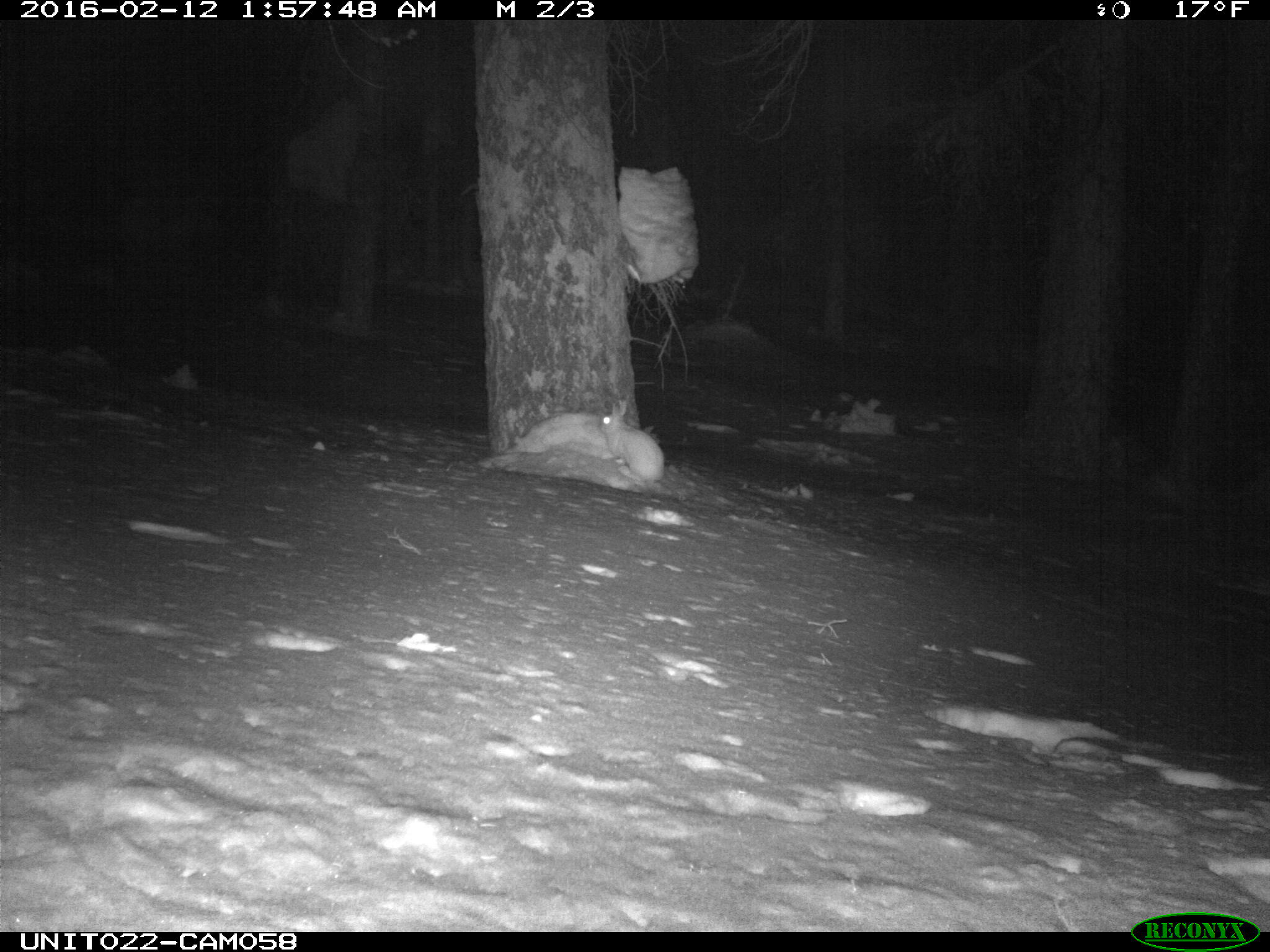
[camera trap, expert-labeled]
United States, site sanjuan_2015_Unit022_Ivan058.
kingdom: Animalia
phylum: Chordata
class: Mammalia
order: Lagomorpha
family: Leporidae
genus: Lepus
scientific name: Lepus americanus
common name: snowshoe hare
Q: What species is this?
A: Lepus americanus (snowshoe hare).